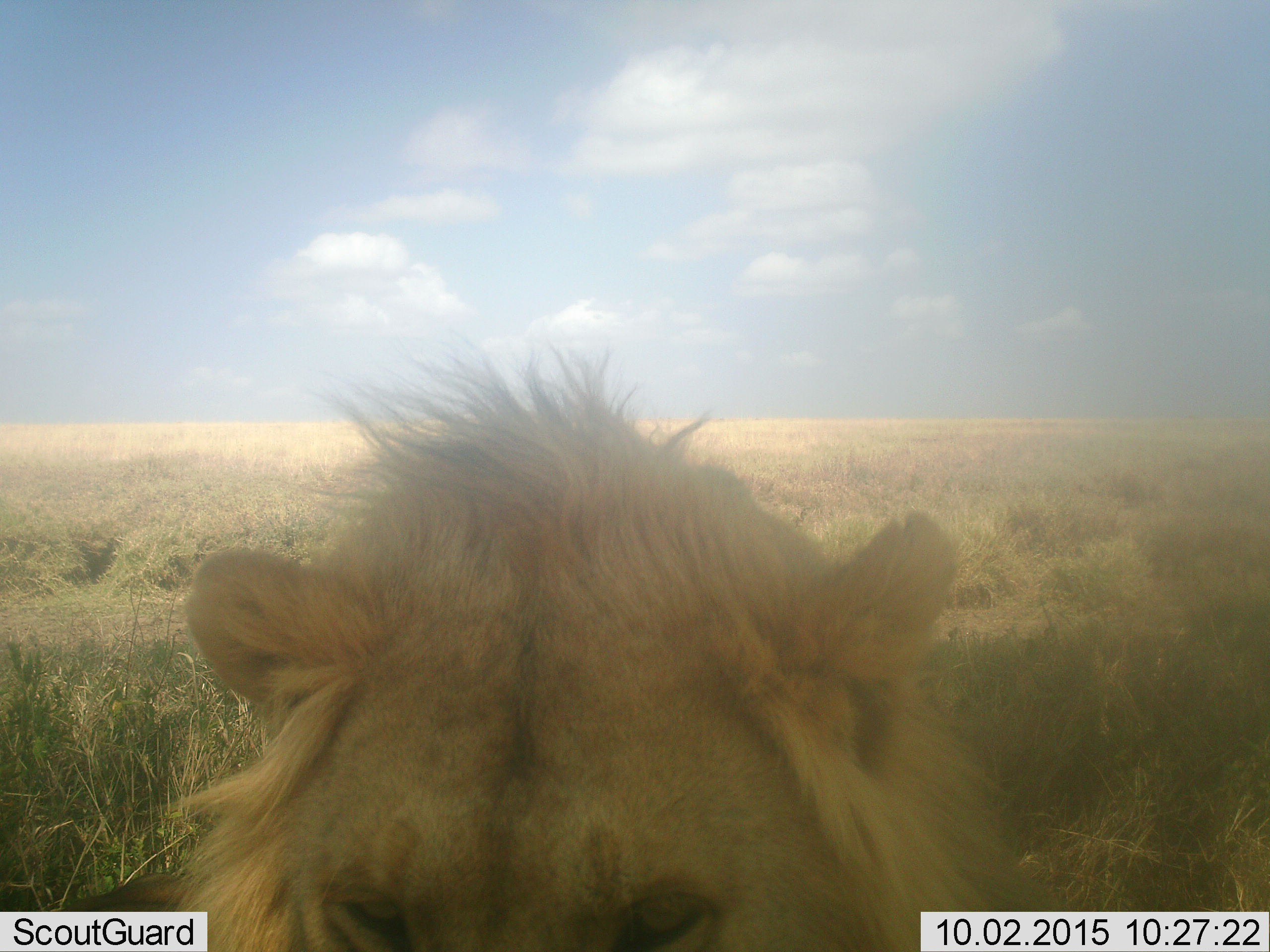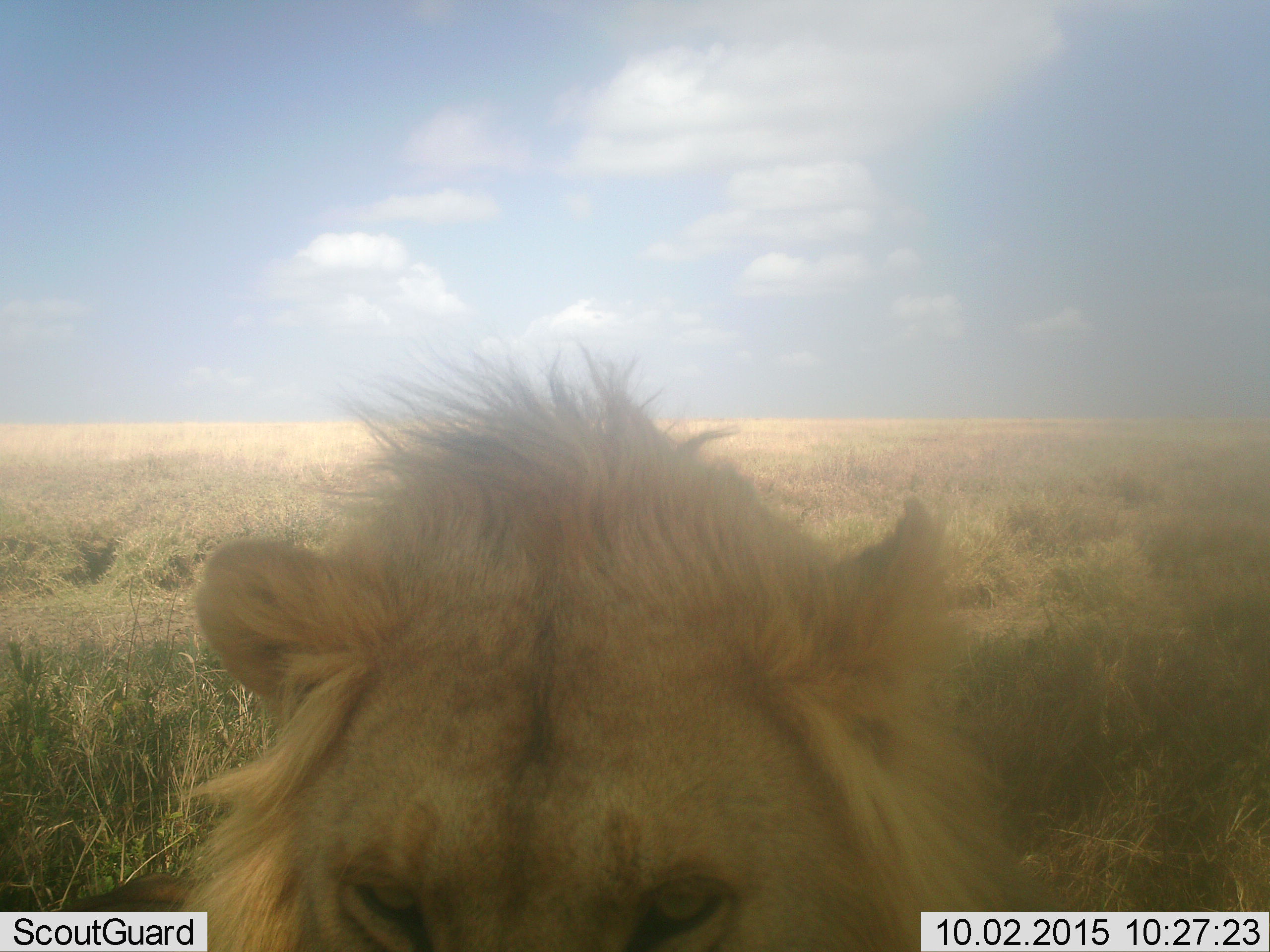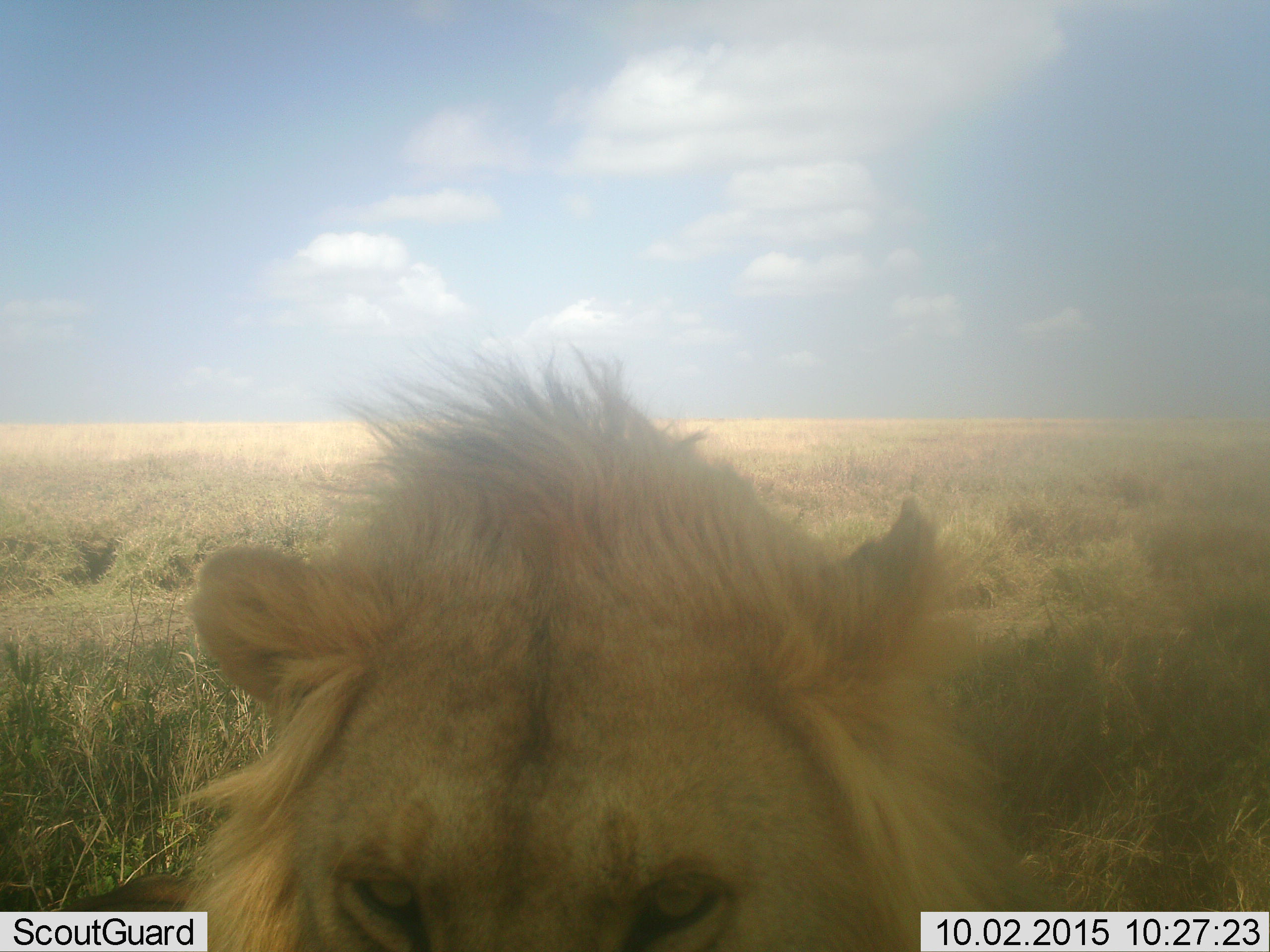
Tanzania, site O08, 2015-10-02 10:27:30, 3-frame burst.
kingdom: Animalia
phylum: Chordata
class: Mammalia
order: Carnivora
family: Felidae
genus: Panthera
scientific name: Panthera leo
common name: lion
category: lionmale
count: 1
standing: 67%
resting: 33%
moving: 0%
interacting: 11%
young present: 0%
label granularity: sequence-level